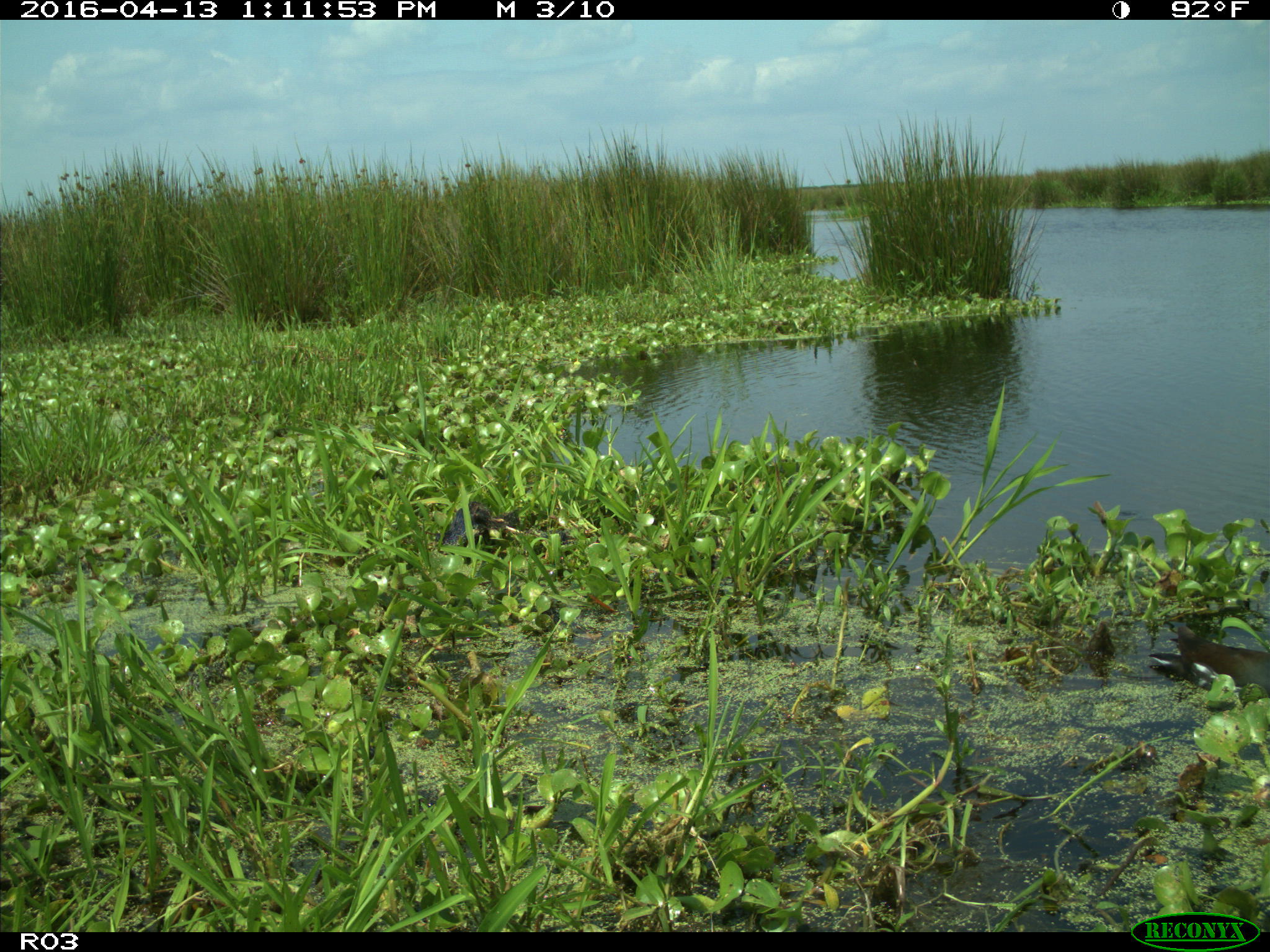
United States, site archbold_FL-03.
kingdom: Animalia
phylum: Chordata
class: Aves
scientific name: Aves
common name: birds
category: unidentified bird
Unidentified bird (birds) (Aves).